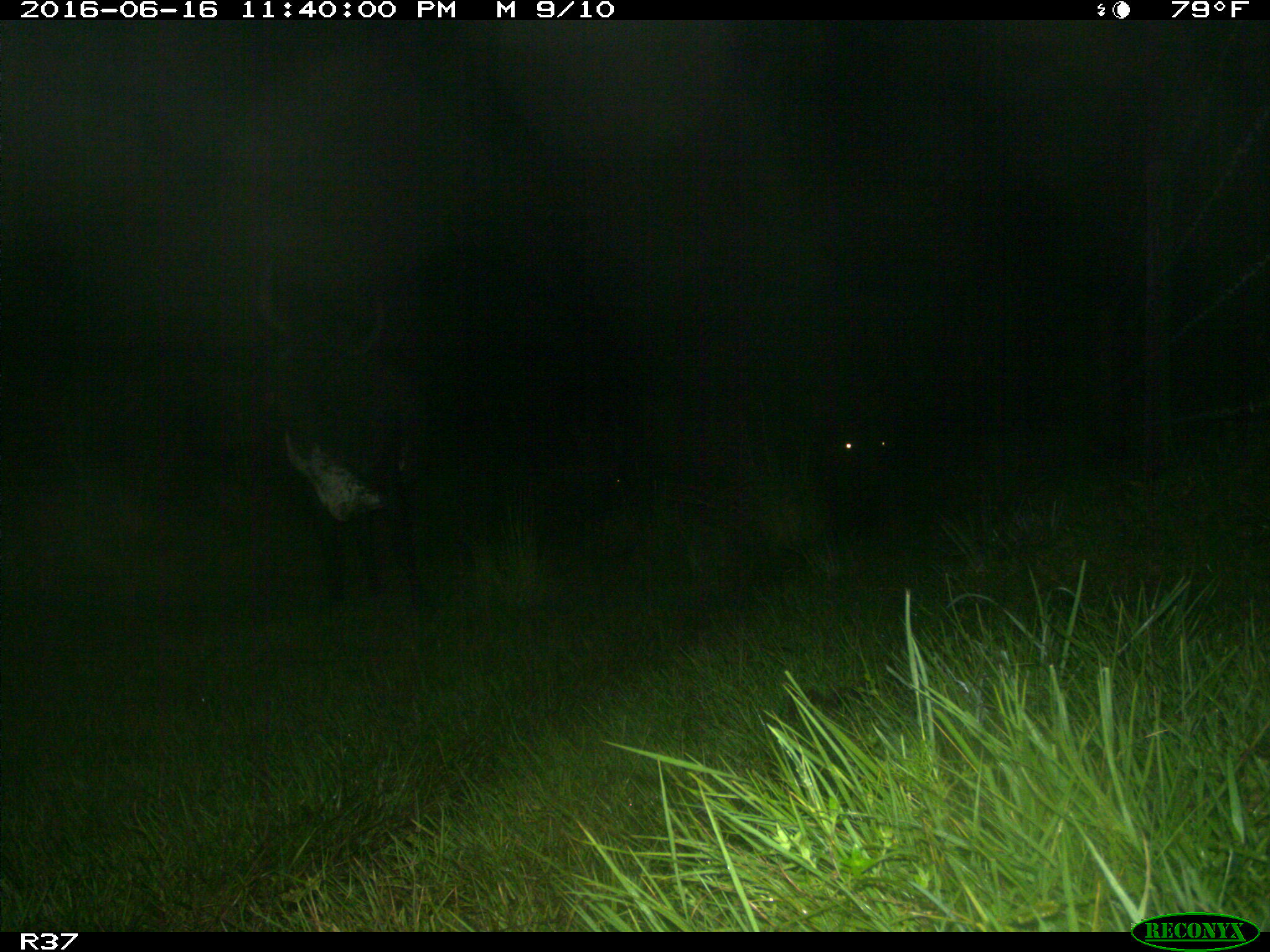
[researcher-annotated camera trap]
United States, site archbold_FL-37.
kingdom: Animalia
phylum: Chordata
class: Mammalia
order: Artiodactyla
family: Bovidae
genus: Bos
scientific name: Bos taurus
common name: domestic cow